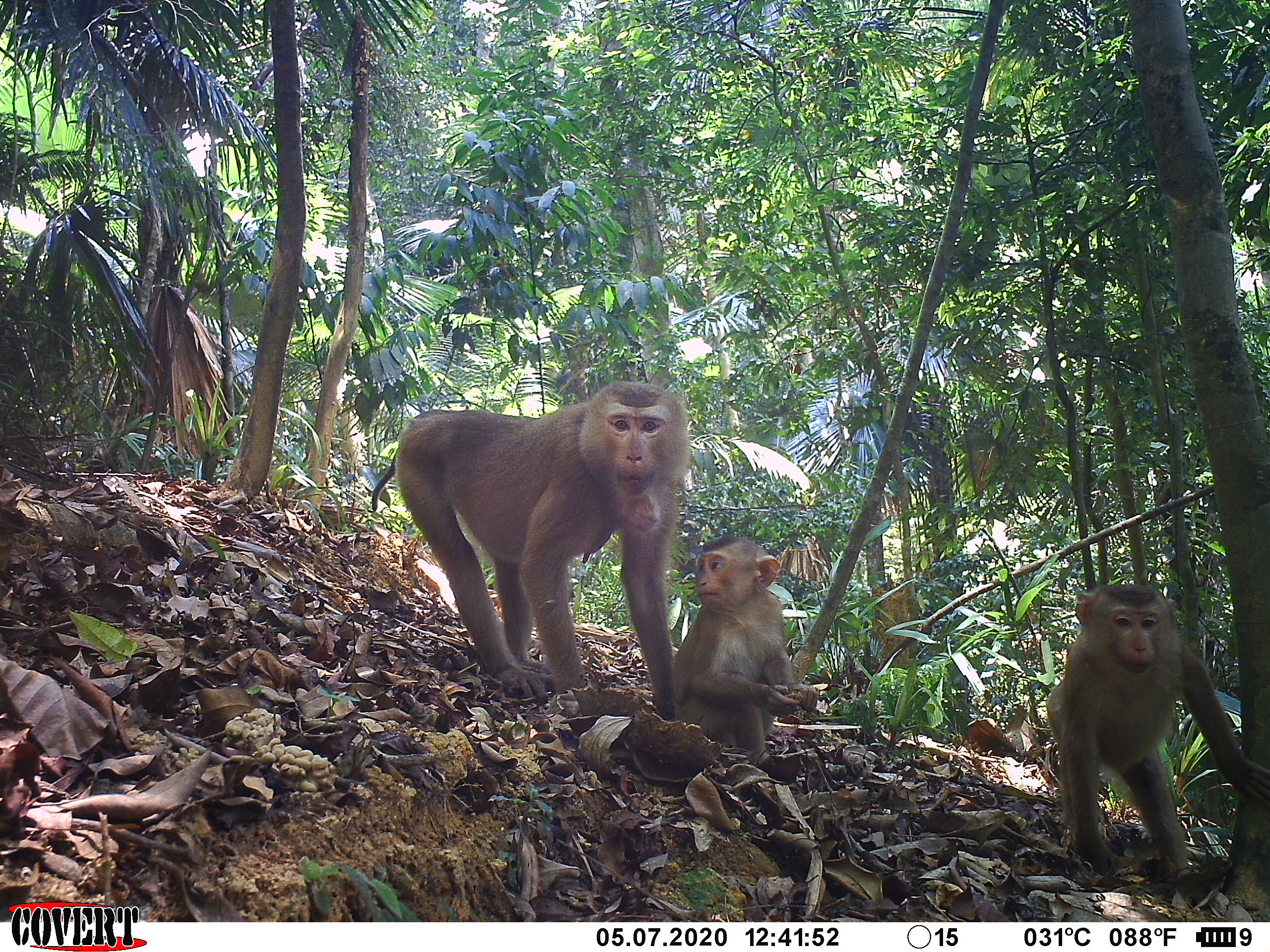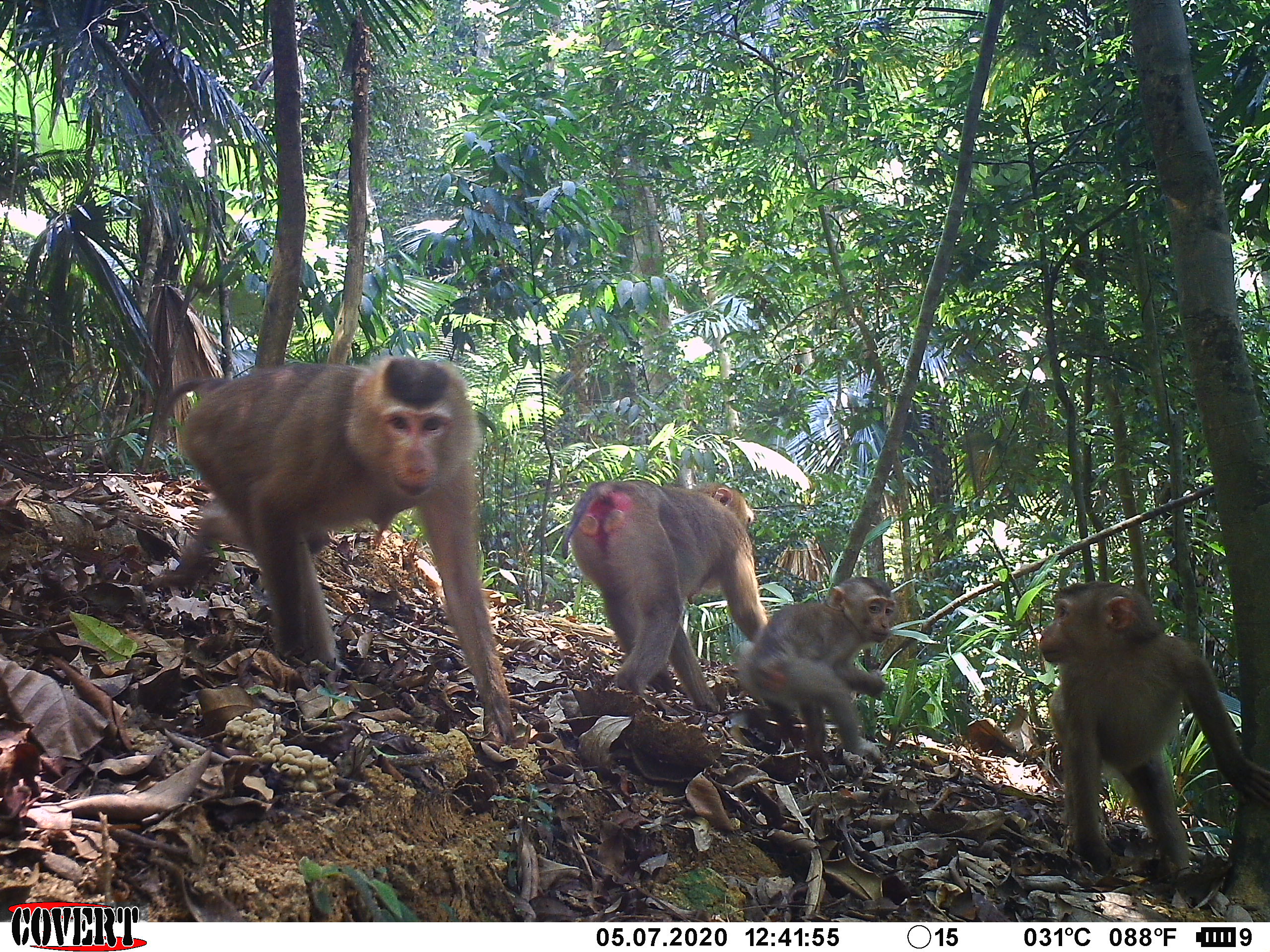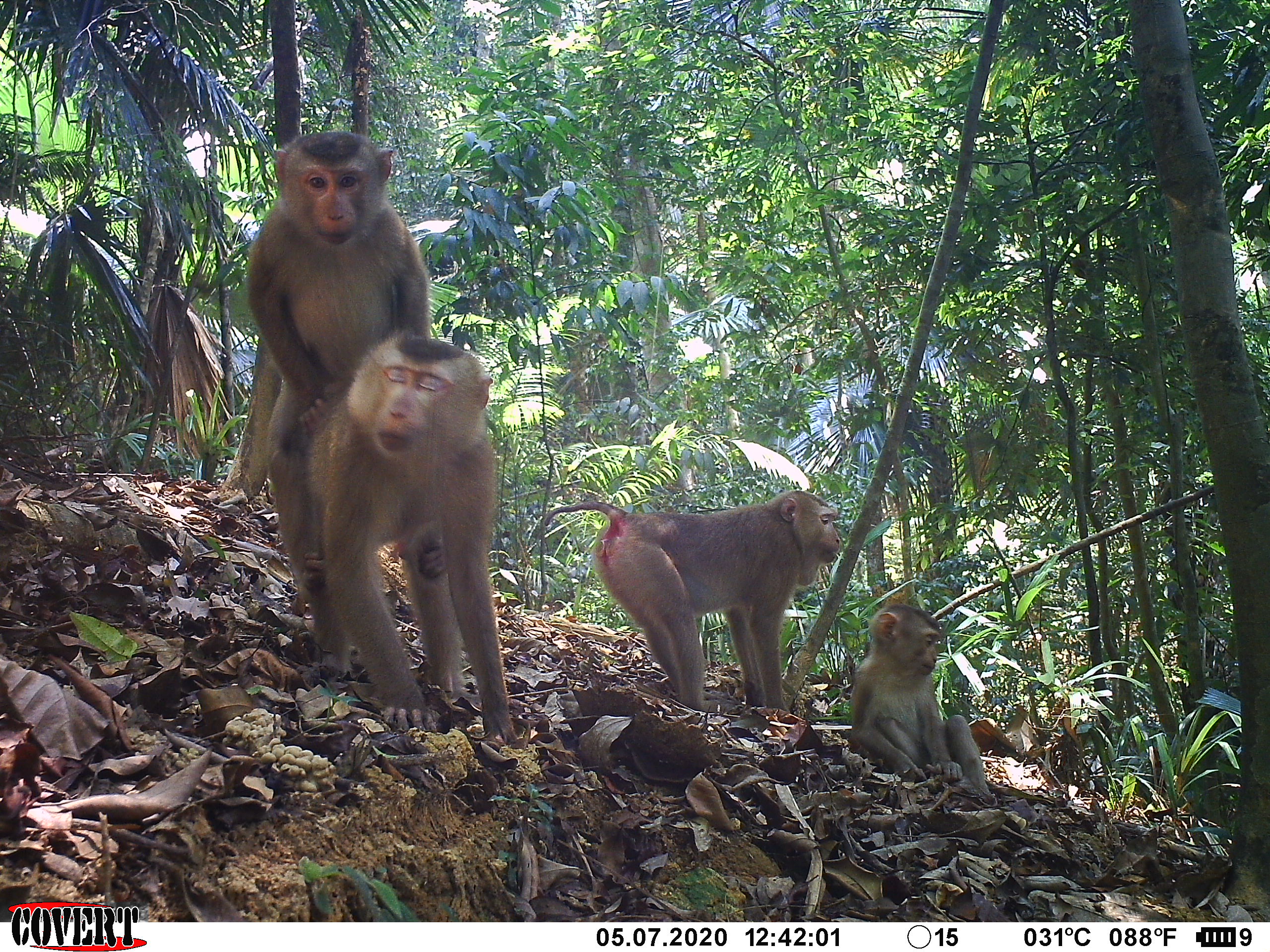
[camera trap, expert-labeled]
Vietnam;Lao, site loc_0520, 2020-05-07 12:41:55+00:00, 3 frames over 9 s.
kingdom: Animalia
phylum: Chordata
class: Mammalia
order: Primates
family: Cercopithecidae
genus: Macaca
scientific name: Macaca nemestrina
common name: pig-tailed macaque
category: pig tailed macaque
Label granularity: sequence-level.